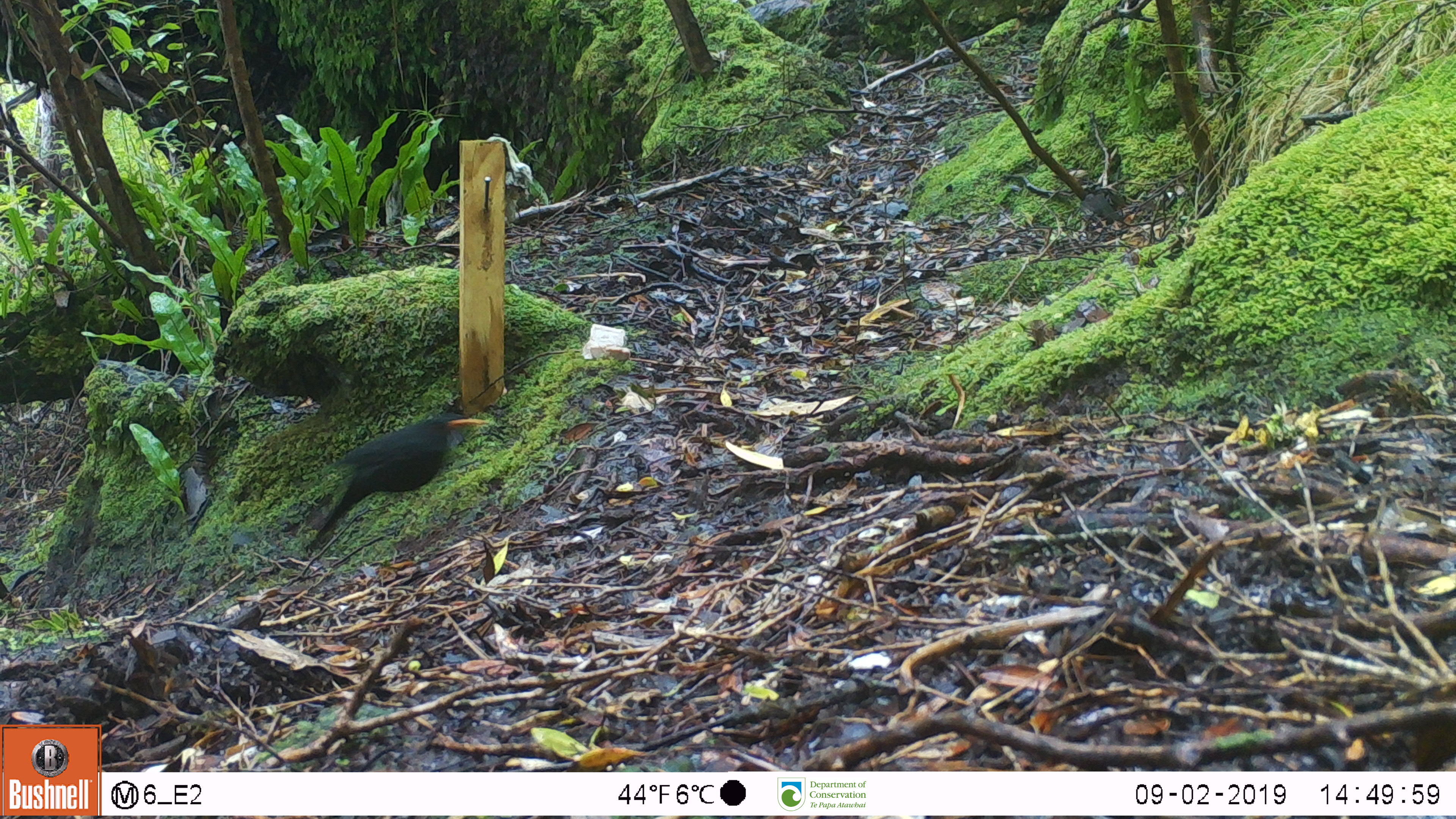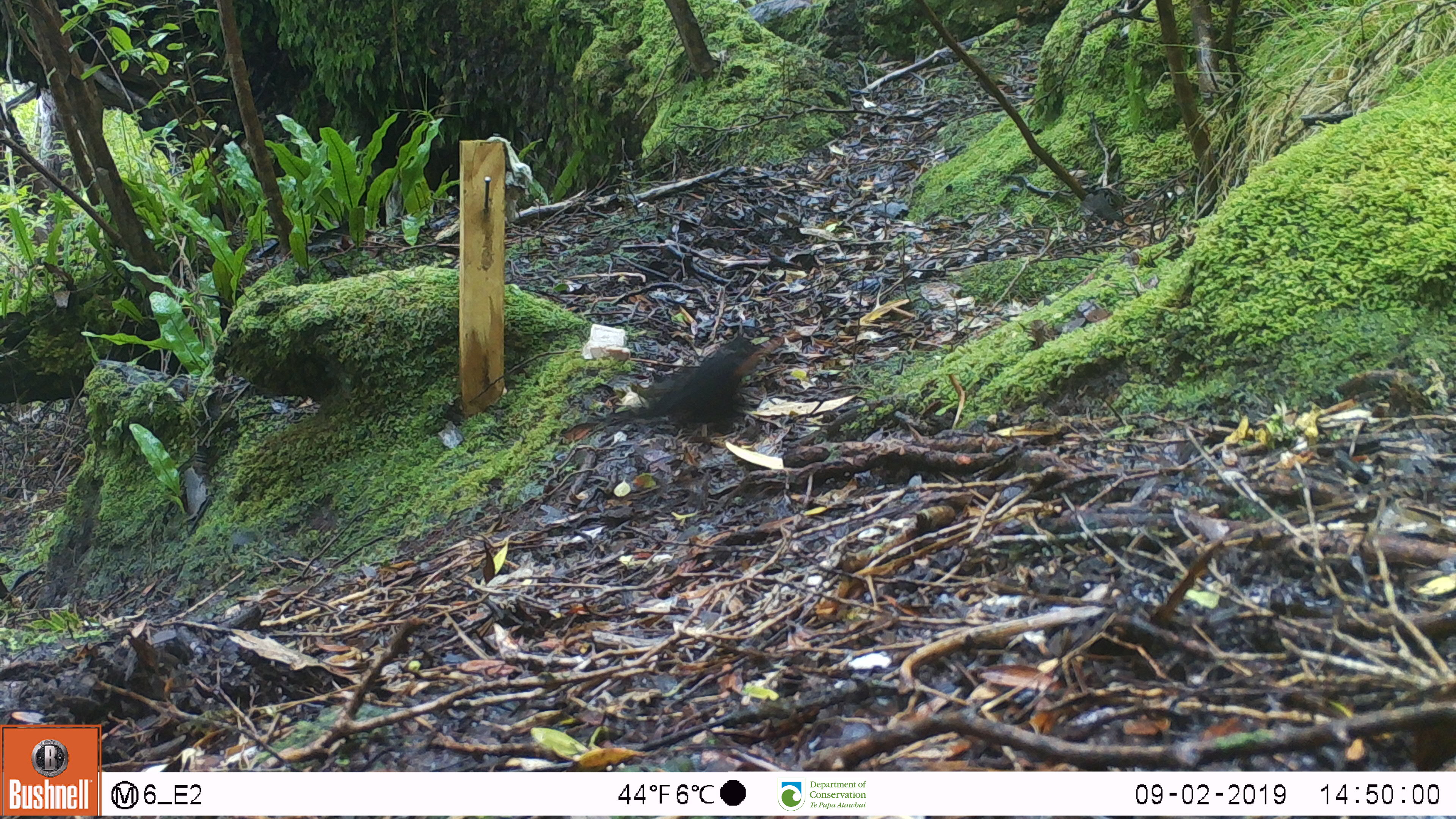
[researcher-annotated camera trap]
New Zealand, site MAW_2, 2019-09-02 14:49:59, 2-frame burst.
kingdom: Animalia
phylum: Chordata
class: Aves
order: Passeriformes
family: Turdidae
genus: Turdus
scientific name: Turdus merula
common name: eurasian blackbird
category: blackbird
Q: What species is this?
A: Blackbird (eurasian blackbird) (Turdus merula).